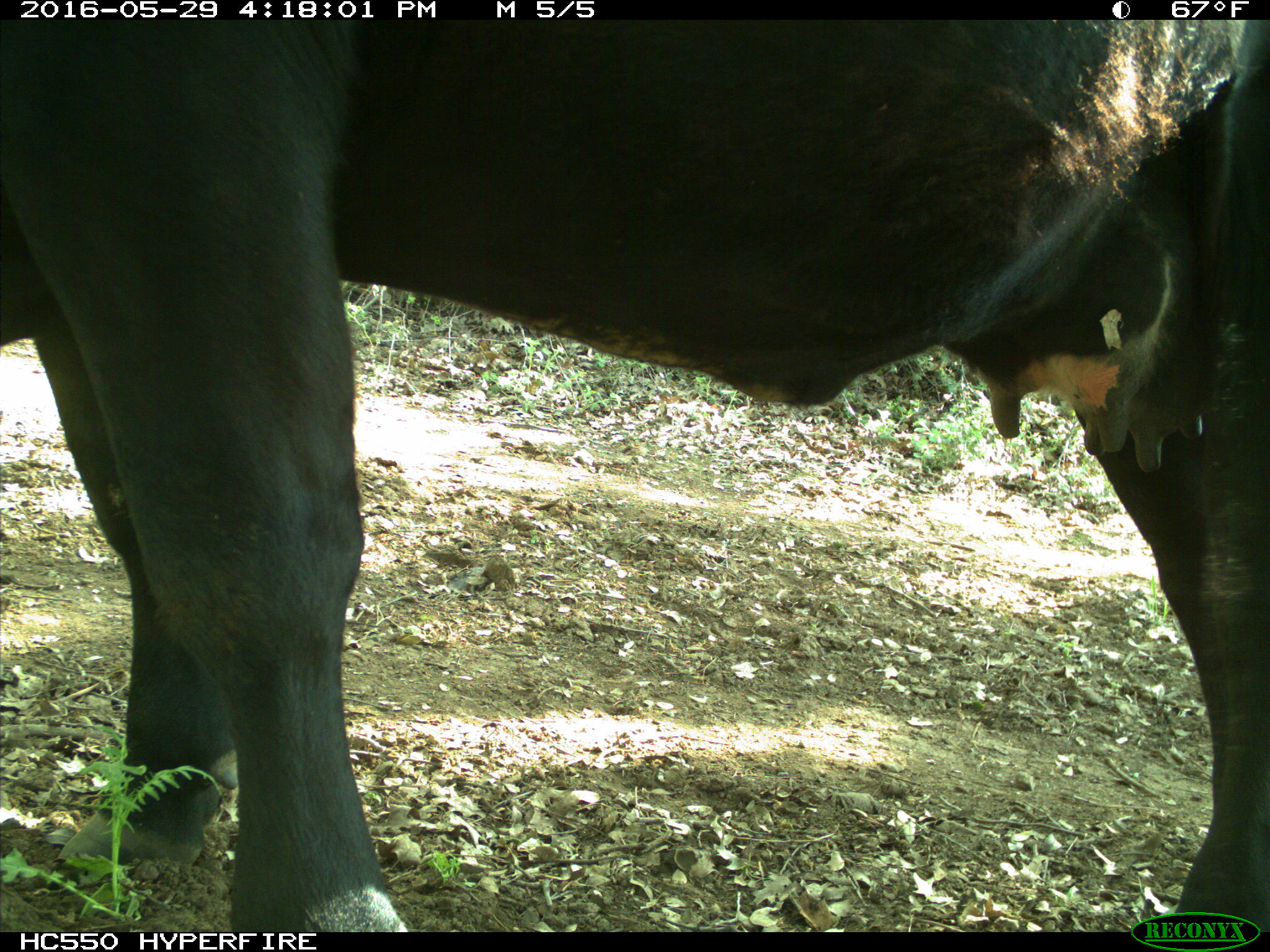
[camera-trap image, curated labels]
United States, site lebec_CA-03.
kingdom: Animalia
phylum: Chordata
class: Mammalia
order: Artiodactyla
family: Bovidae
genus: Bos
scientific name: Bos taurus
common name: domestic cow